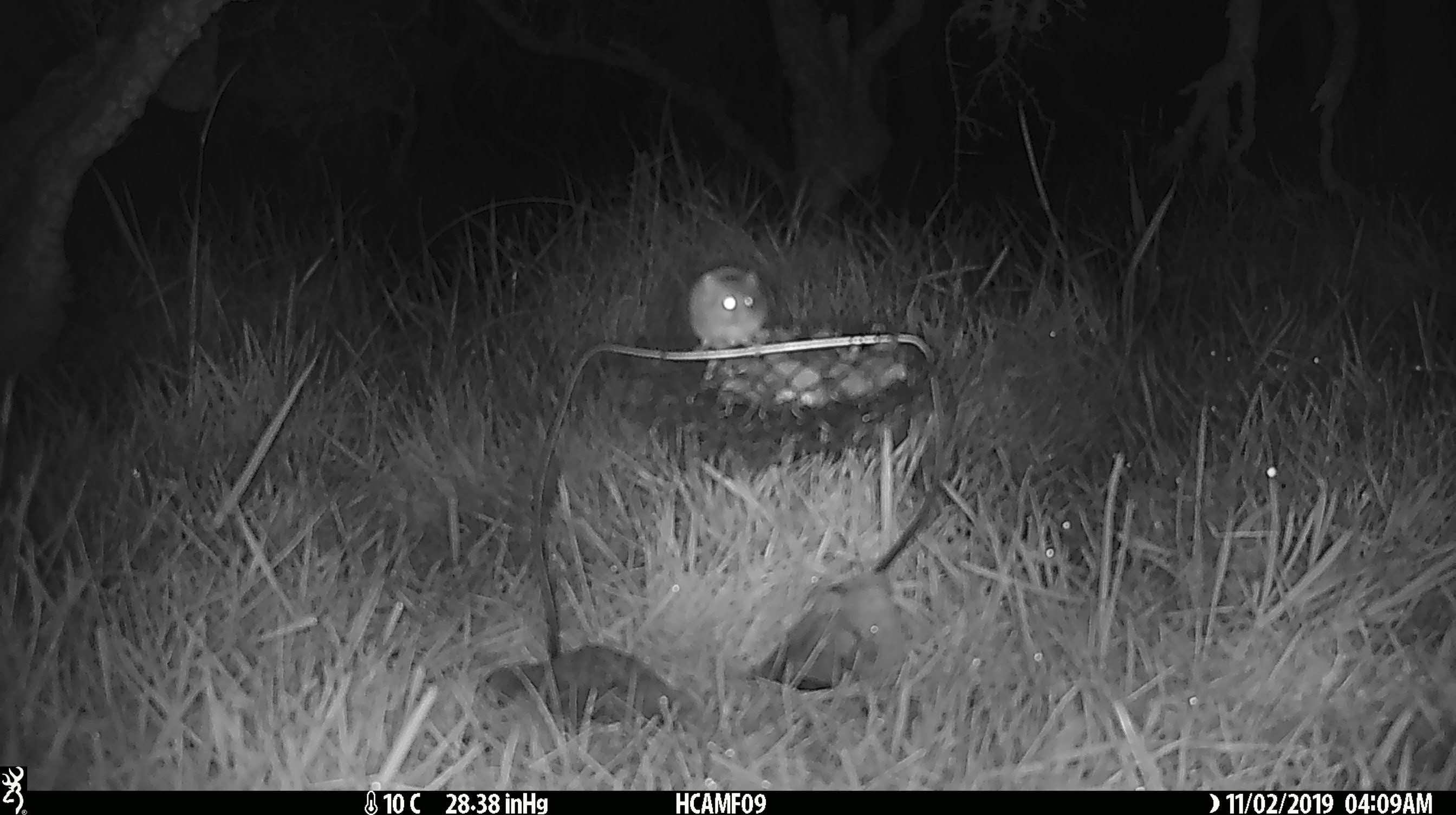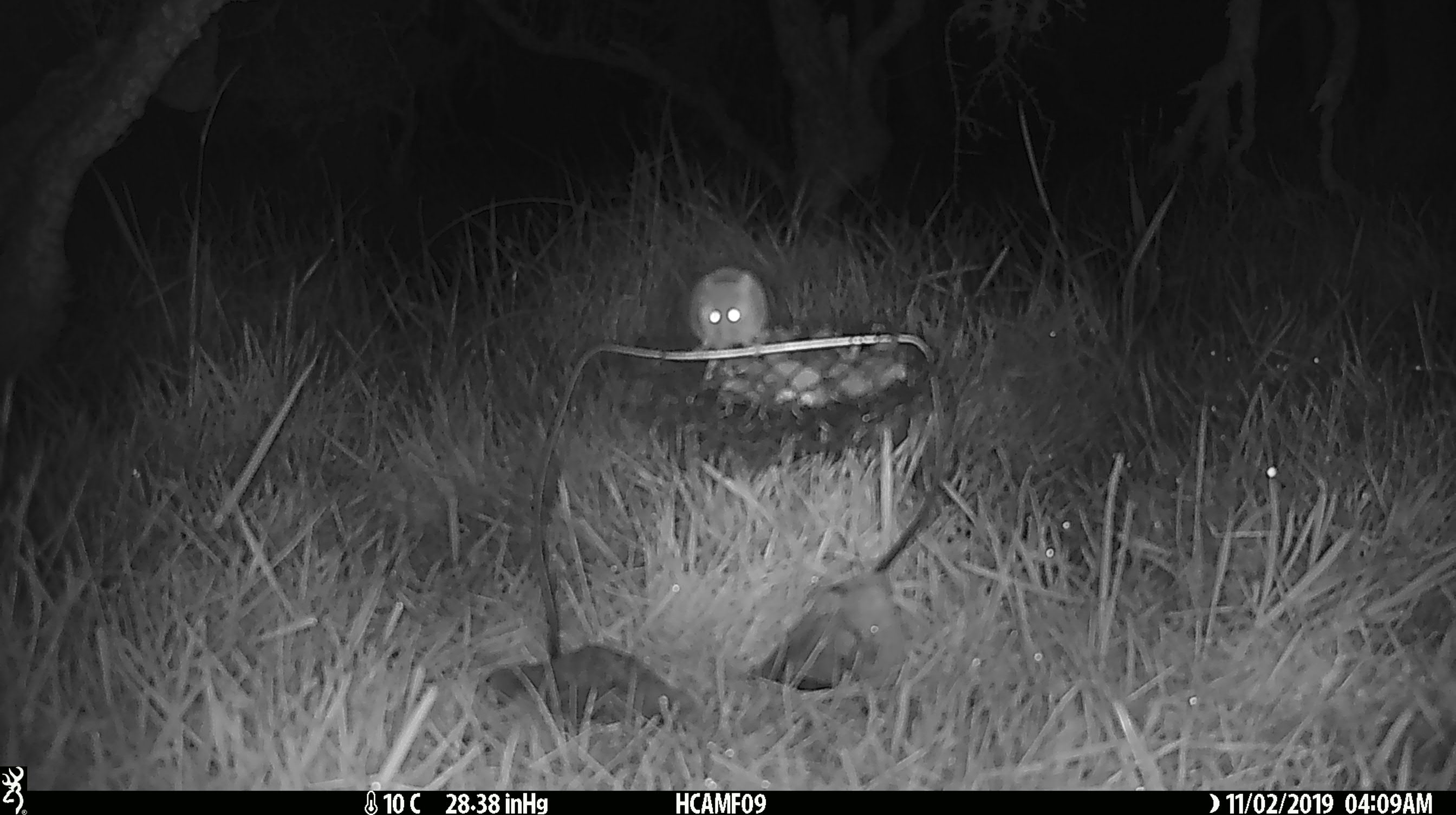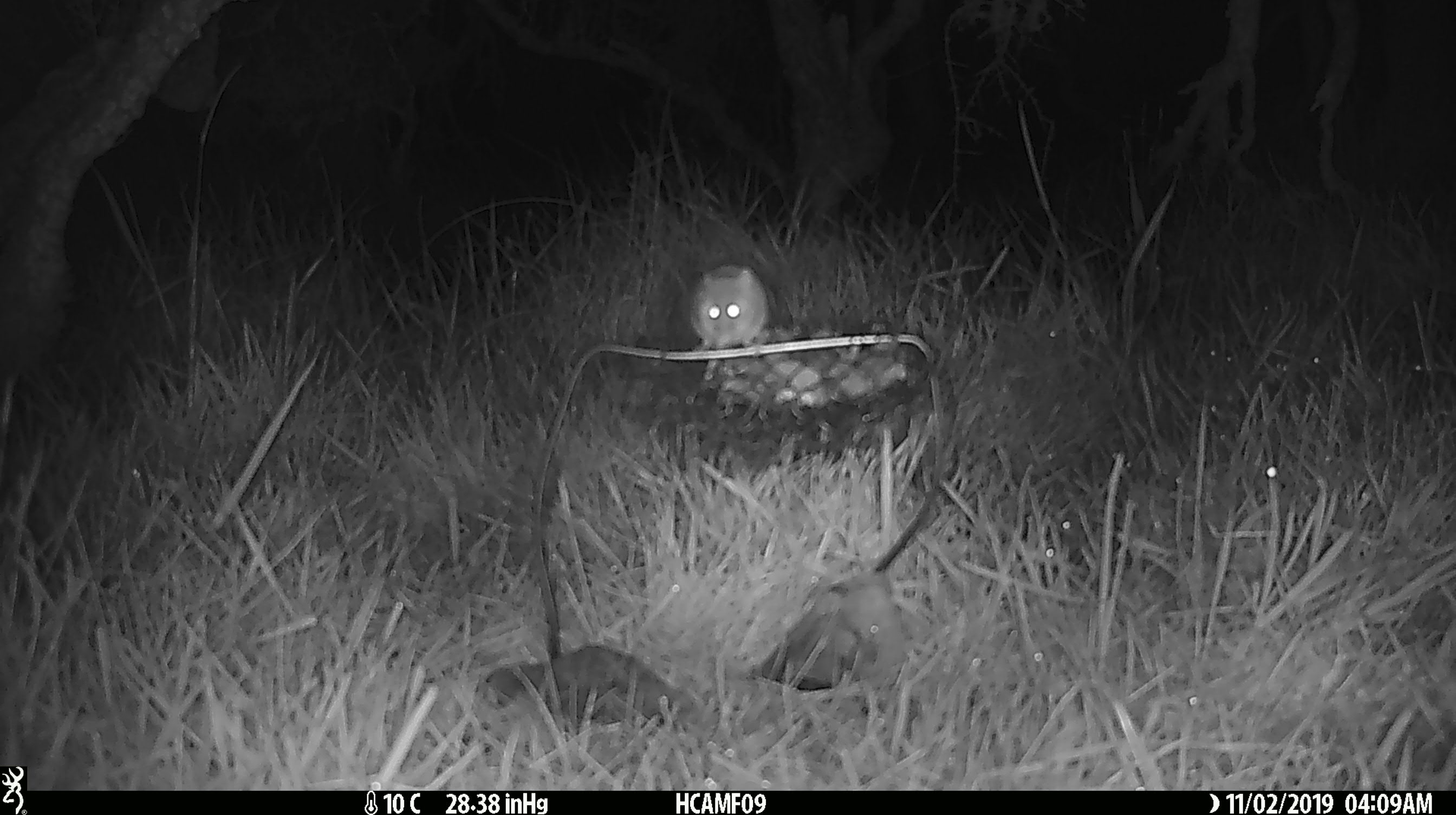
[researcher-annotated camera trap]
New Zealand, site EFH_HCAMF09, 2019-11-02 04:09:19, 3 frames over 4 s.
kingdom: Animalia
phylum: Chordata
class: Mammalia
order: Rodentia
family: Muridae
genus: Mus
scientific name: Mus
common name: mouse